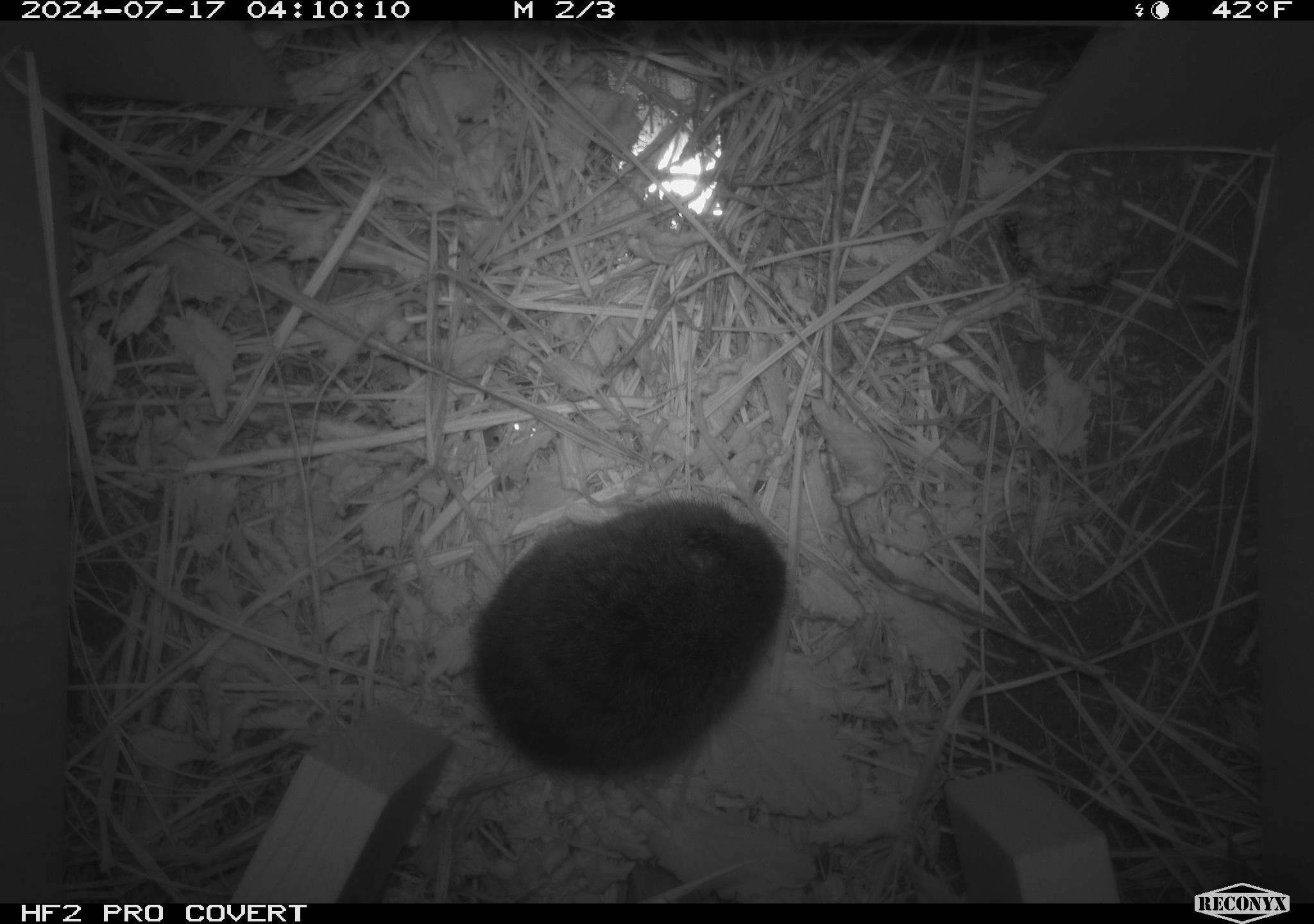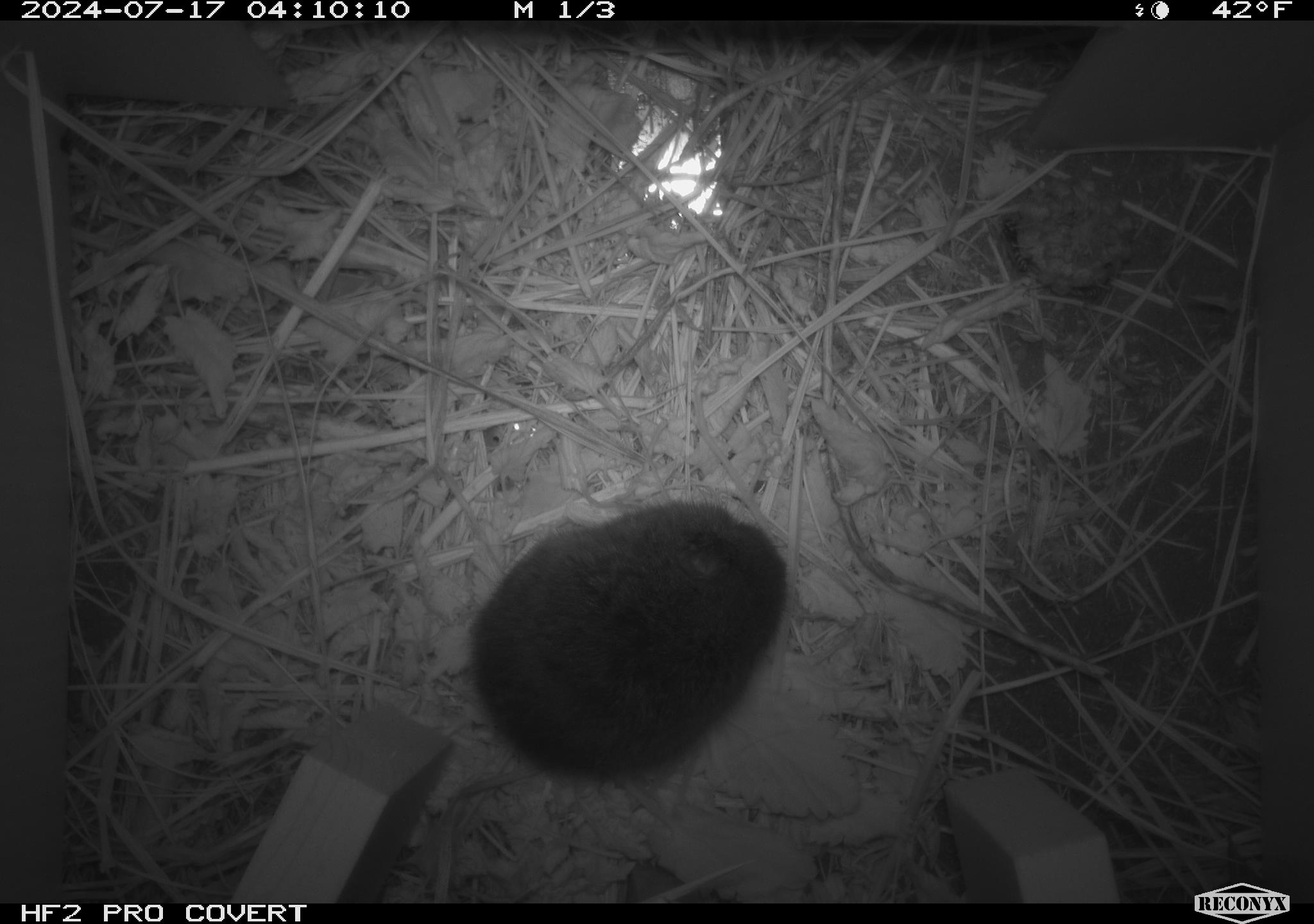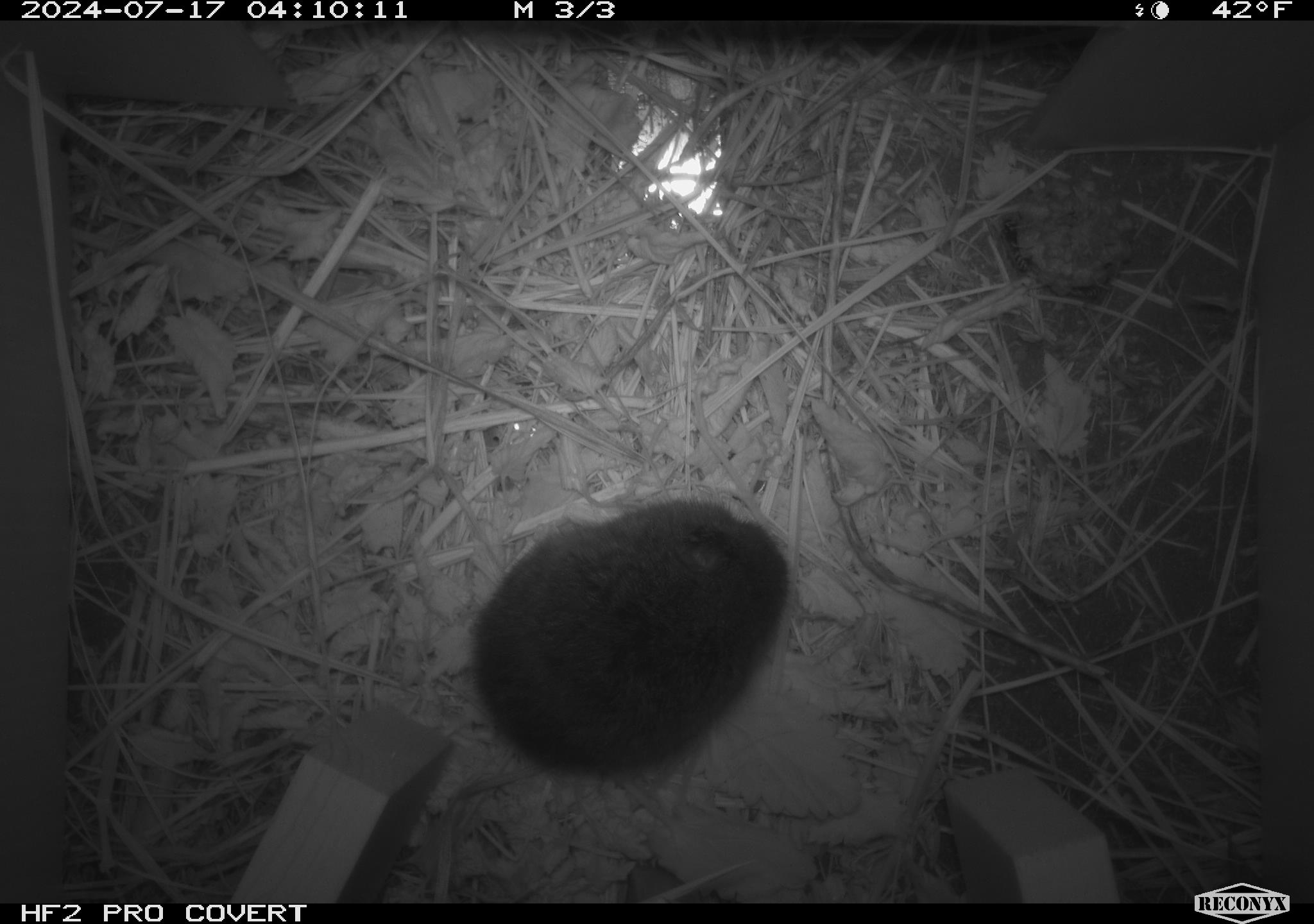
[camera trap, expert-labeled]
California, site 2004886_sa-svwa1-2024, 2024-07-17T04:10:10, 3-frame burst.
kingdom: Animalia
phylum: Arthropoda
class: Insecta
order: Hymenoptera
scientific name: Hymenoptera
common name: ants, bees, wasps, and sawflies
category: hymenoptera order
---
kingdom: Animalia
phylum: Chordata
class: Mammalia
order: Rodentia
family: Cricetidae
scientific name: Arvicolinae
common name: voles, lemmings, and muskrats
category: arvicolinae subfamily